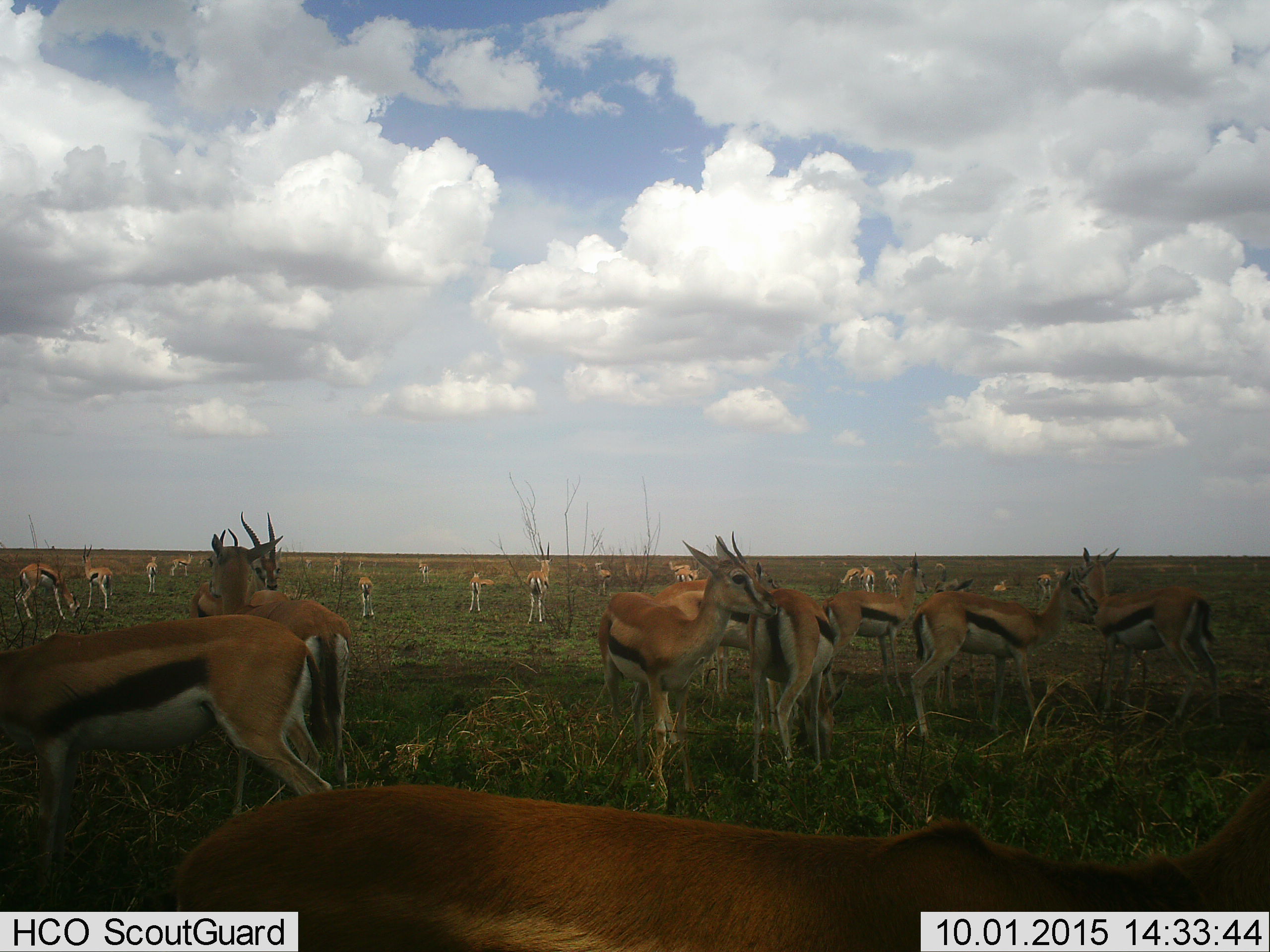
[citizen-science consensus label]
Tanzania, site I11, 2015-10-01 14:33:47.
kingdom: Animalia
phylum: Chordata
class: Mammalia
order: Artiodactyla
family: Bovidae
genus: Eudorcas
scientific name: Eudorcas thomsonii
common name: thomson's gazelle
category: gazellethomsons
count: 11-50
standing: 100%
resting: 10%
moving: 20%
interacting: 0%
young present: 20%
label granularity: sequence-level